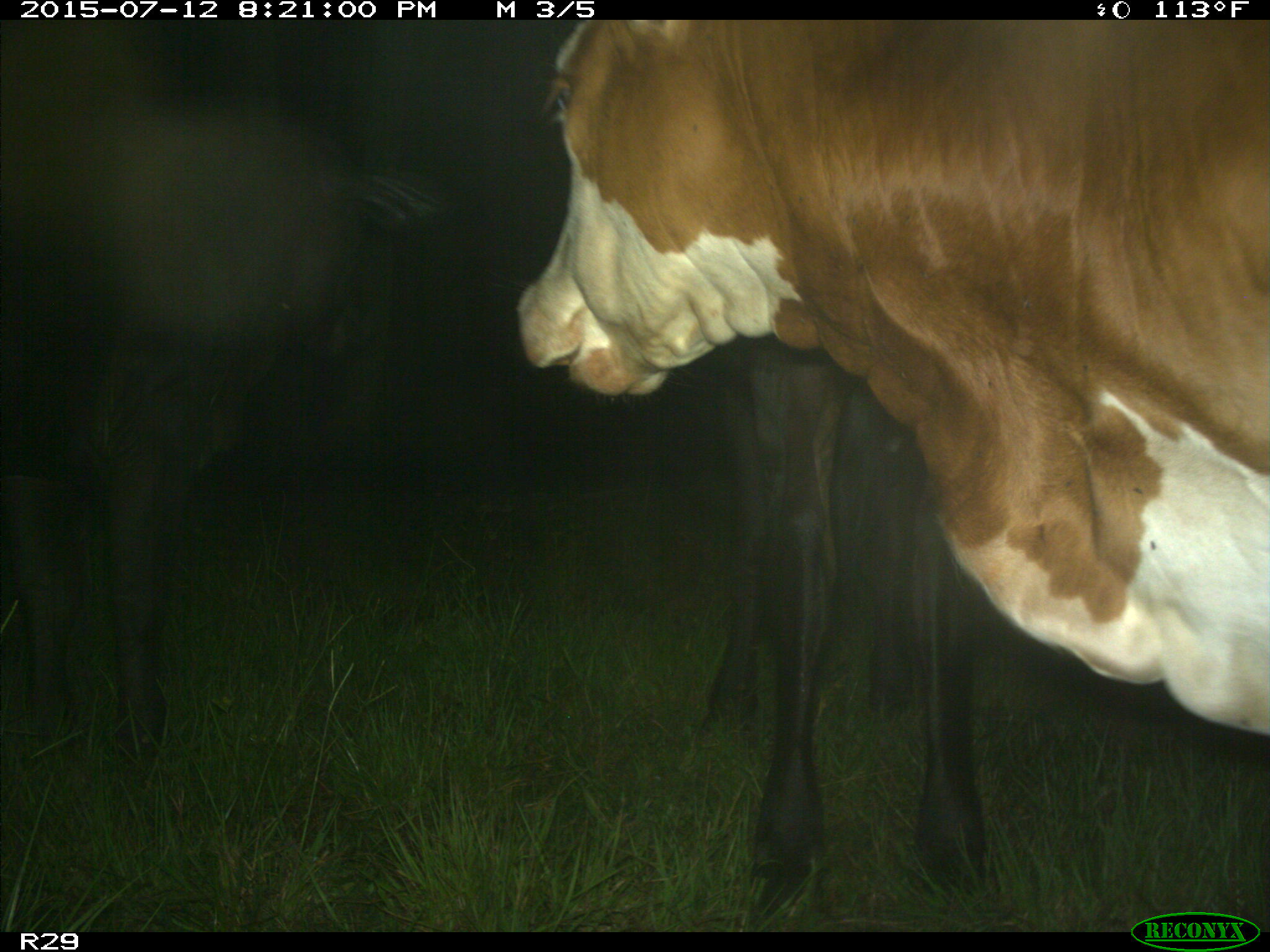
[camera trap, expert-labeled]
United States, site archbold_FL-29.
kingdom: Animalia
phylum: Chordata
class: Mammalia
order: Artiodactyla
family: Bovidae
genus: Bos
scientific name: Bos taurus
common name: domestic cow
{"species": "Bos taurus (domestic cow)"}